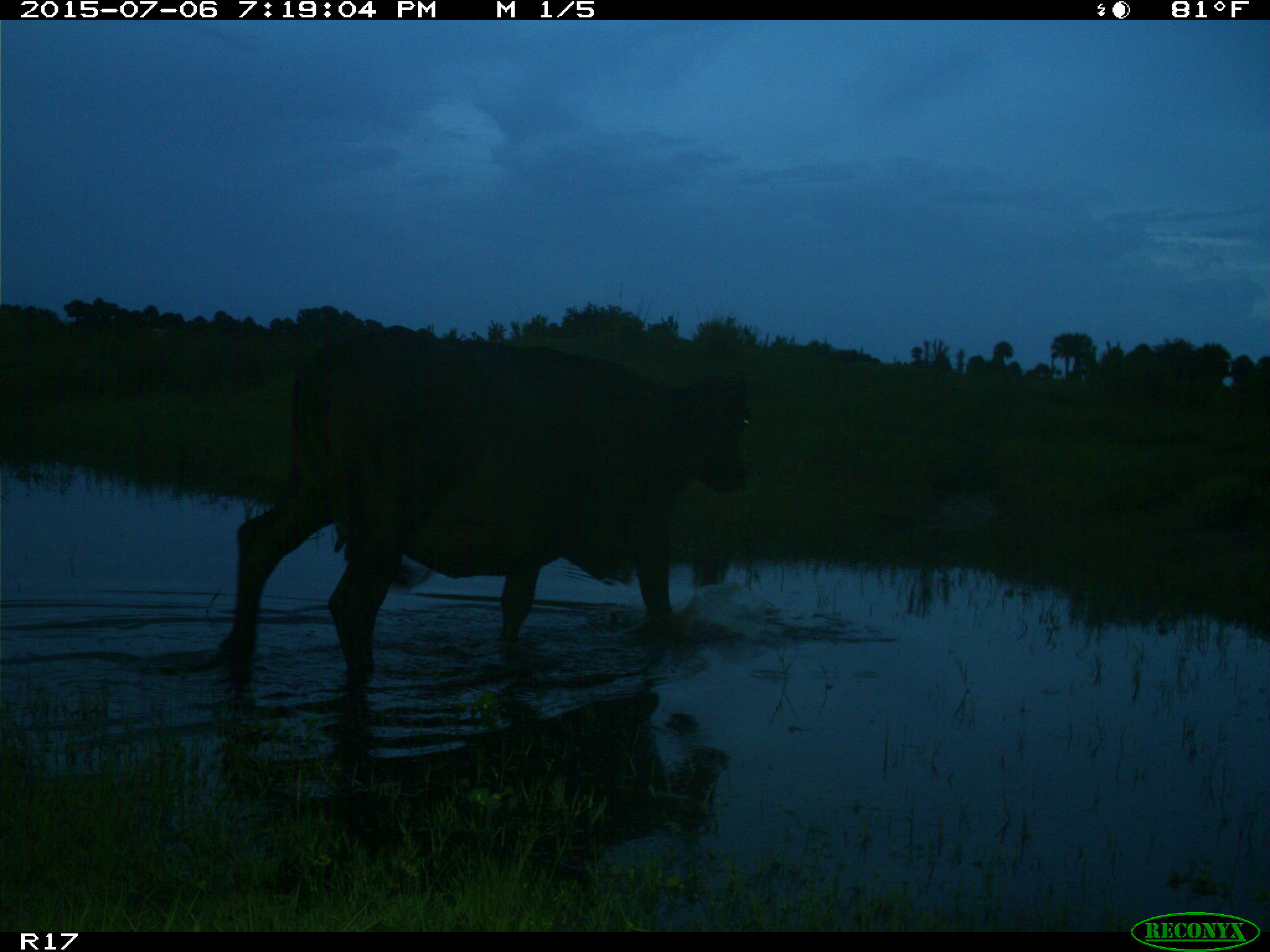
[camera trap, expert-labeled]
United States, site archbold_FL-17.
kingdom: Animalia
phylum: Chordata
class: Mammalia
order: Artiodactyla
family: Bovidae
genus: Bos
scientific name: Bos taurus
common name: domestic cow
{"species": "Bos taurus (domestic cow)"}